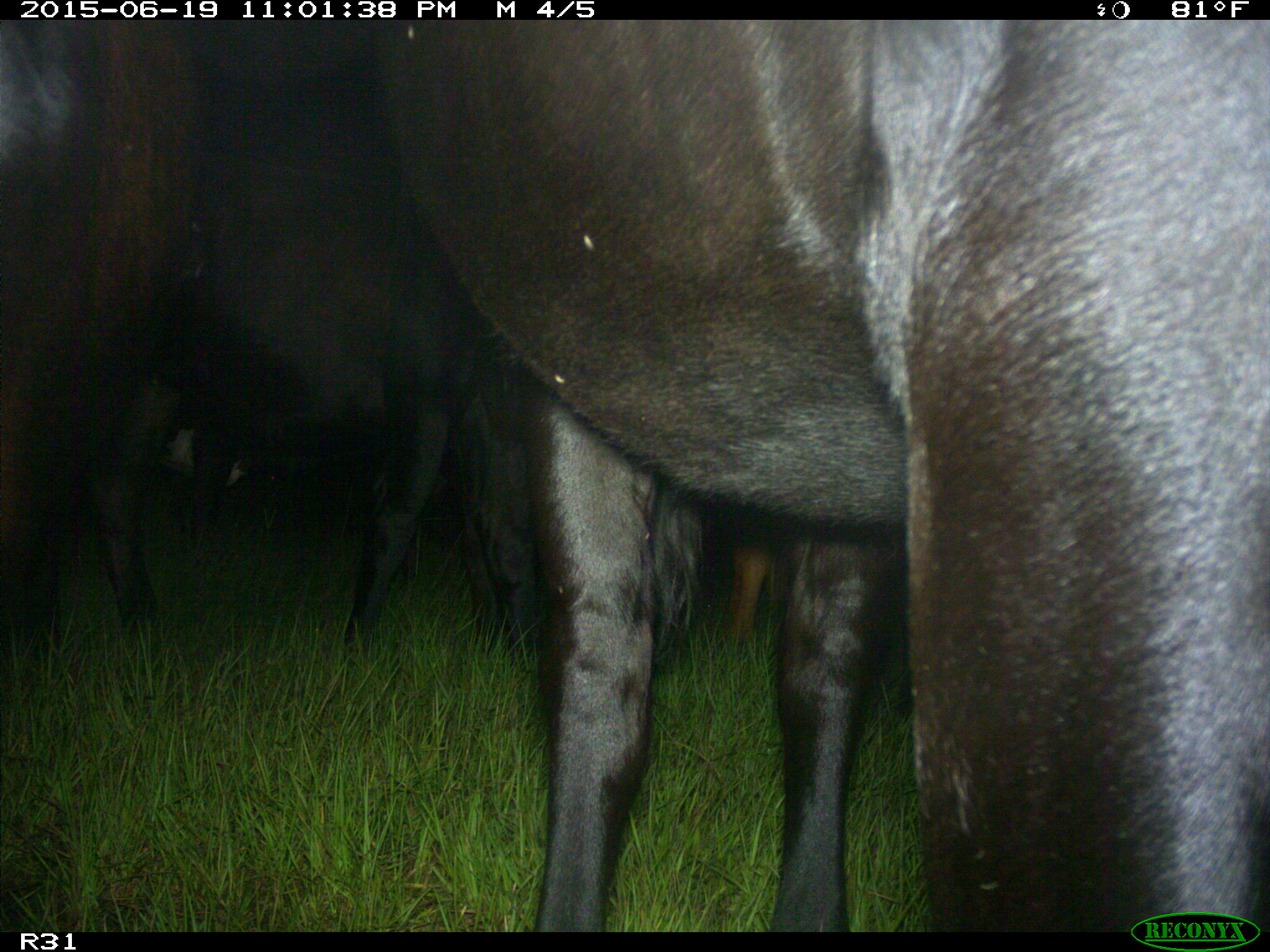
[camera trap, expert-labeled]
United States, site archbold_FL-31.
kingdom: Animalia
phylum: Chordata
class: Mammalia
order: Artiodactyla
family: Bovidae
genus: Bos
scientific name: Bos taurus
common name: domestic cow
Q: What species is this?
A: Bos taurus (domestic cow).